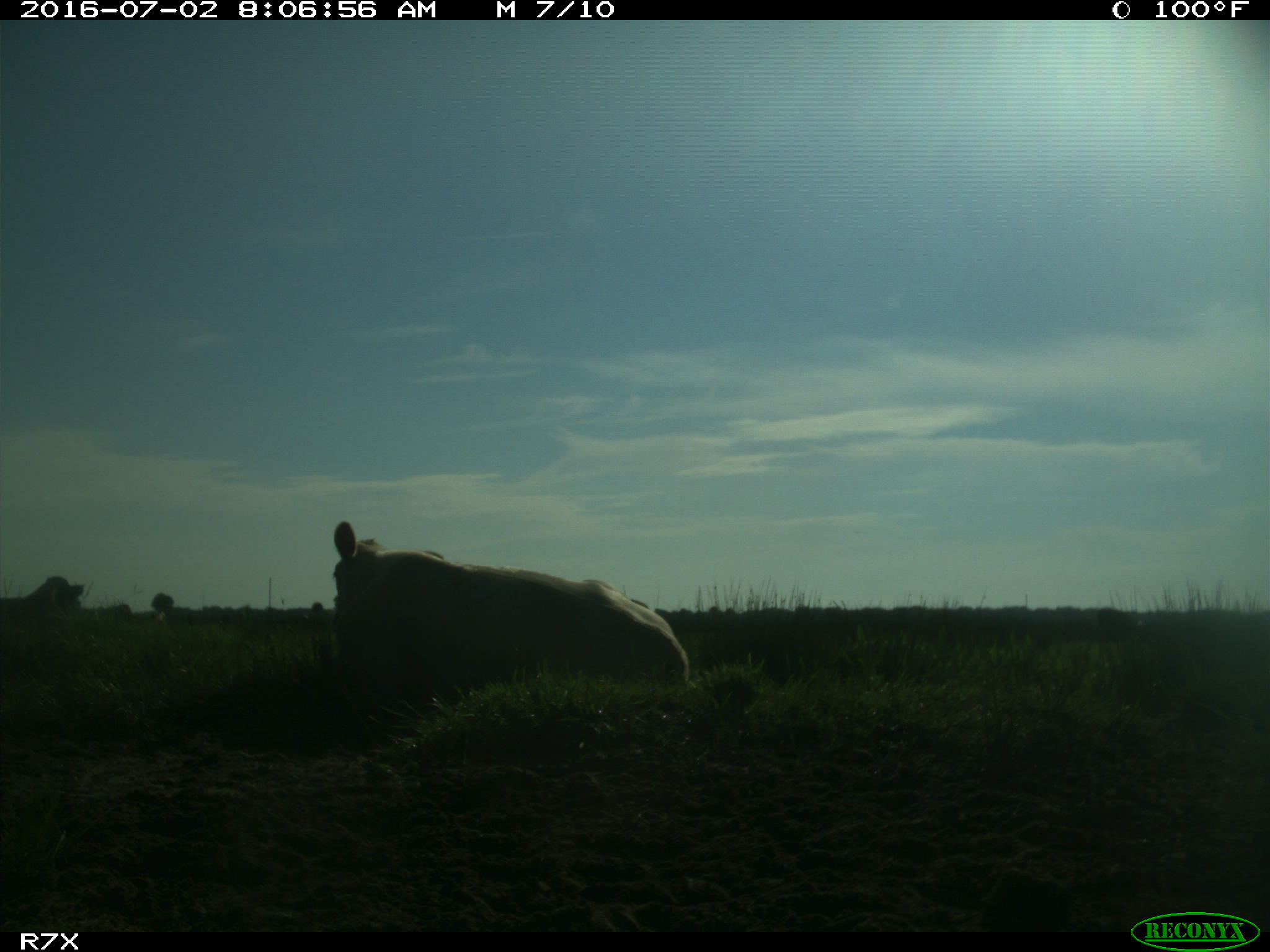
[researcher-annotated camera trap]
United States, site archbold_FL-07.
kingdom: Animalia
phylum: Chordata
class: Mammalia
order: Artiodactyla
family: Bovidae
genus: Bos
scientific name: Bos taurus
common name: domestic cow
Bos taurus (domestic cow).